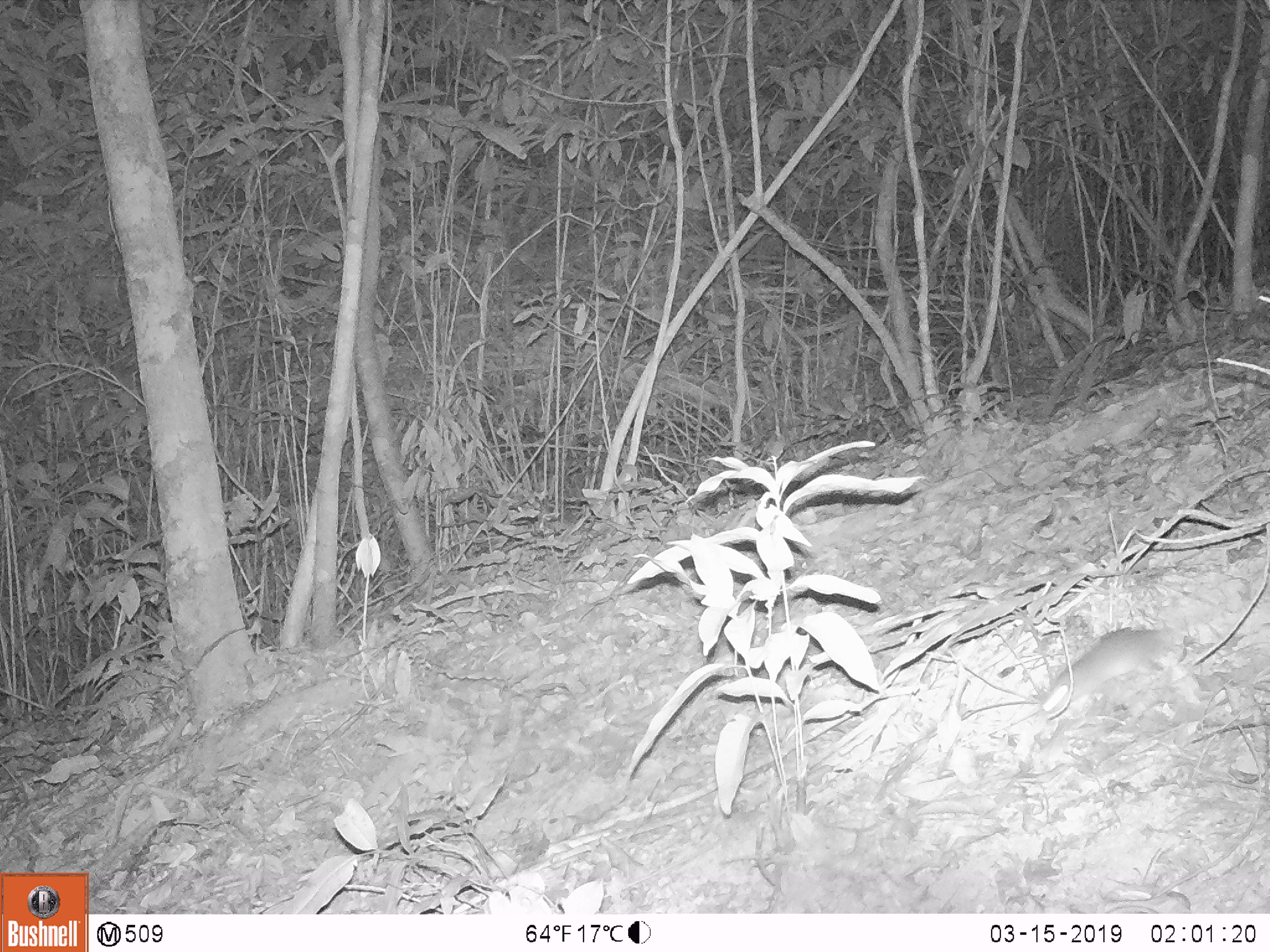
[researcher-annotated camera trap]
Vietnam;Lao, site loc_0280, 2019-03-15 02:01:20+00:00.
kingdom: Animalia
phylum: Chordata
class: Mammalia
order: Rodentia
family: Muridae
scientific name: Muridae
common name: old-world mice and rats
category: unidentified murid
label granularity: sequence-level